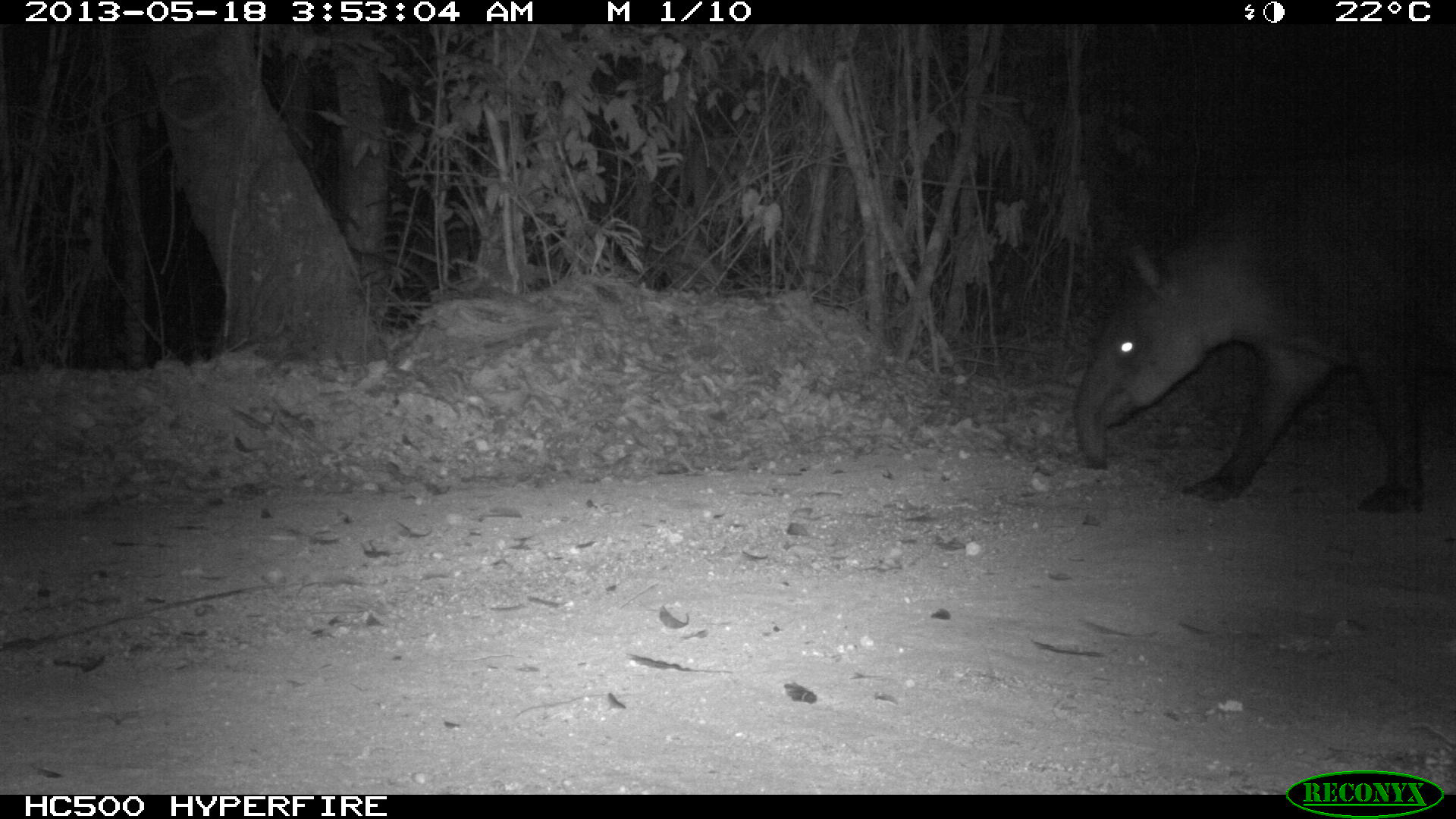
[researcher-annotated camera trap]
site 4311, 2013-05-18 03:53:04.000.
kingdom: Animalia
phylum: Chordata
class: Mammalia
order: Perissodactyla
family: Tapiridae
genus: Tapirus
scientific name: Tapirus bairdii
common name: baird's tapir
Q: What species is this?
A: Tapirus bairdii (baird's tapir).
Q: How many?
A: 1.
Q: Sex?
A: Female.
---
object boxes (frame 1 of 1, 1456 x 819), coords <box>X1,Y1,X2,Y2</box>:
tapirus bairdii: <box>1069,168,1456,515</box>